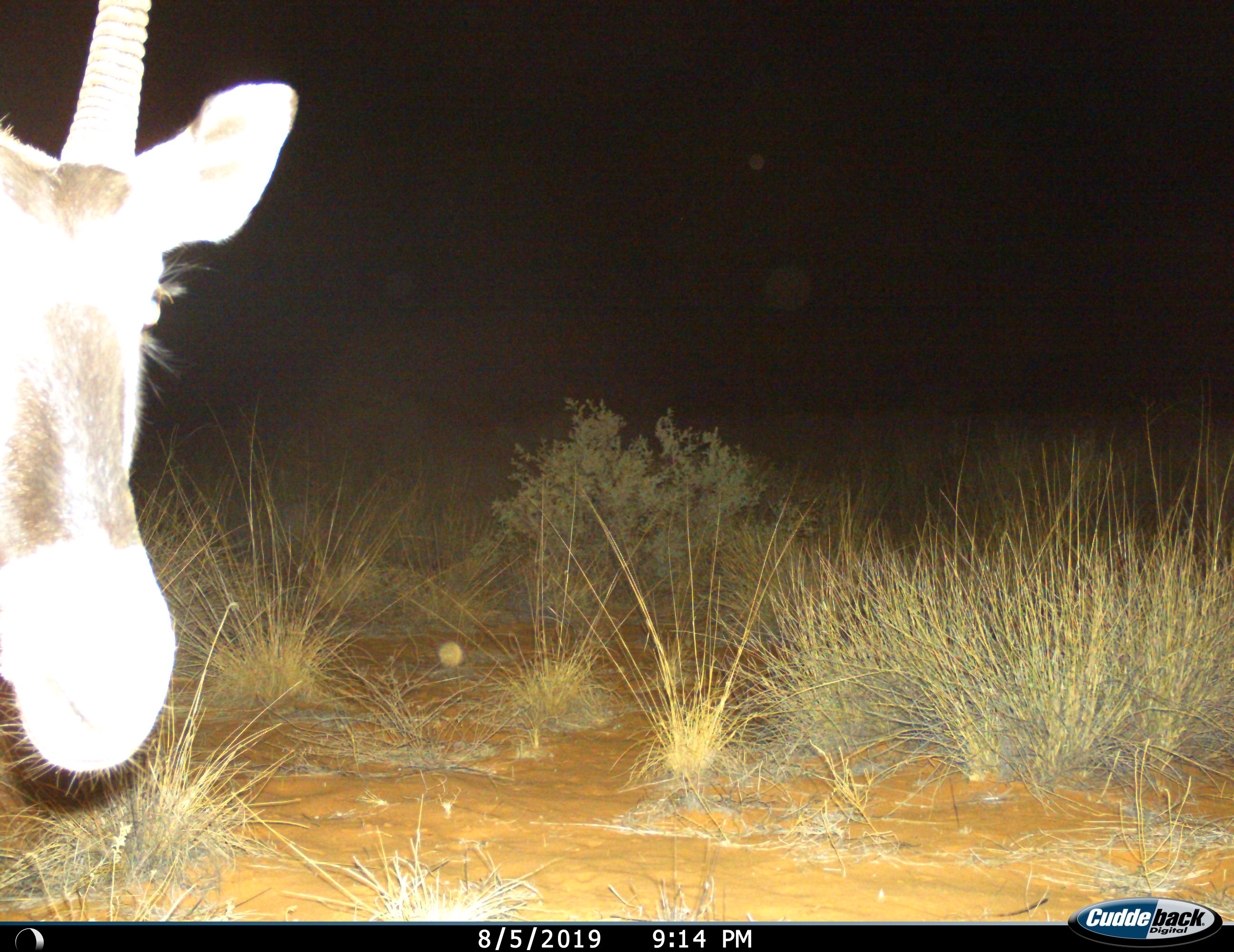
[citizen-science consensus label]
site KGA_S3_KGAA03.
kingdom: Animalia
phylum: Chordata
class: Mammalia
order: Artiodactyla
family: Bovidae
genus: Oryx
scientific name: Oryx gazella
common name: gemsbok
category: oryx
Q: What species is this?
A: Oryx (gemsbok) (Oryx gazella).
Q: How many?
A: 1.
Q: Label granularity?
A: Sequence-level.